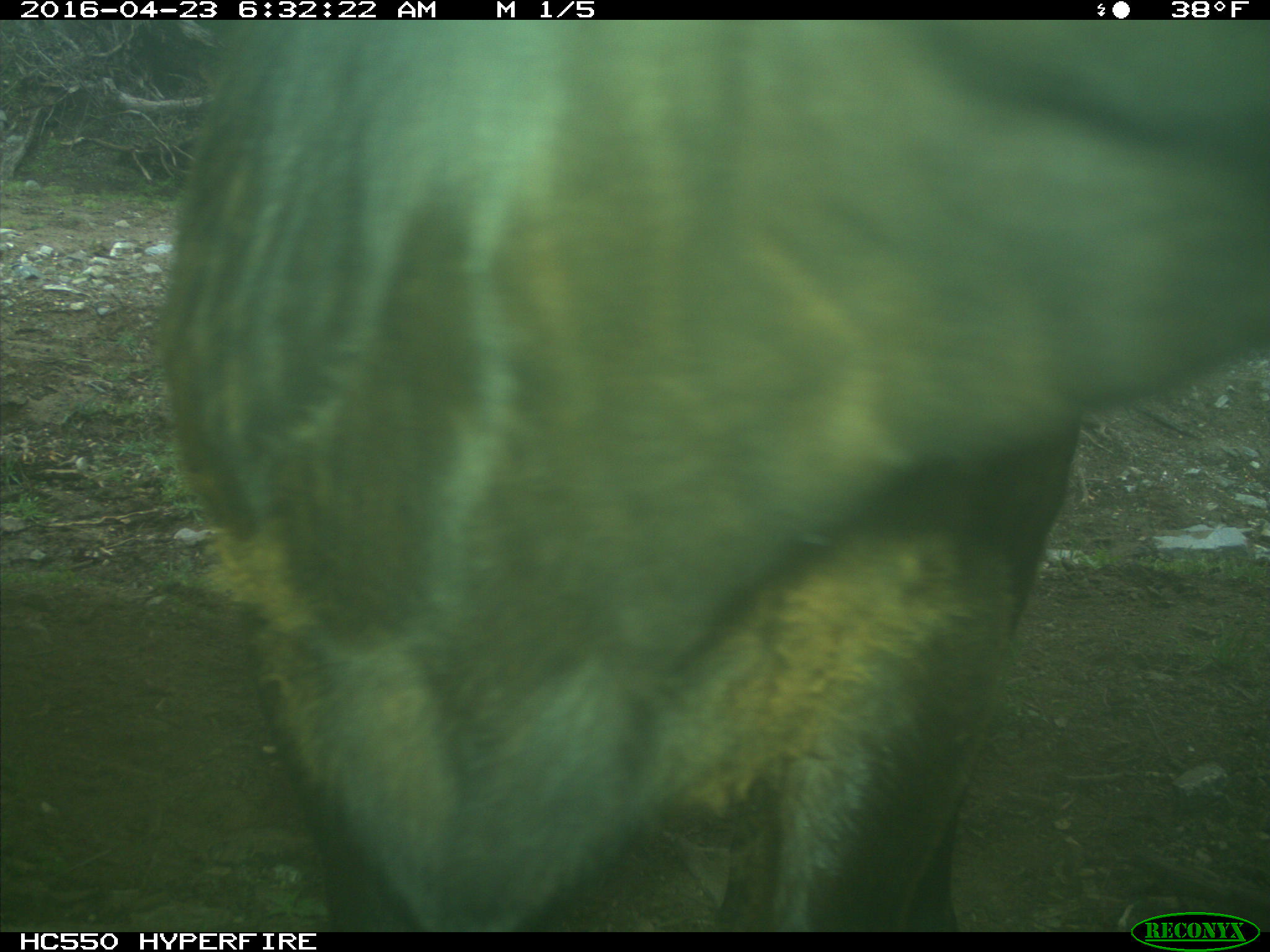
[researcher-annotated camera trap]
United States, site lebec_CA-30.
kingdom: Animalia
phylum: Chordata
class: Mammalia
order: Artiodactyla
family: Bovidae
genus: Bos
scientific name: Bos taurus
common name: domestic cow